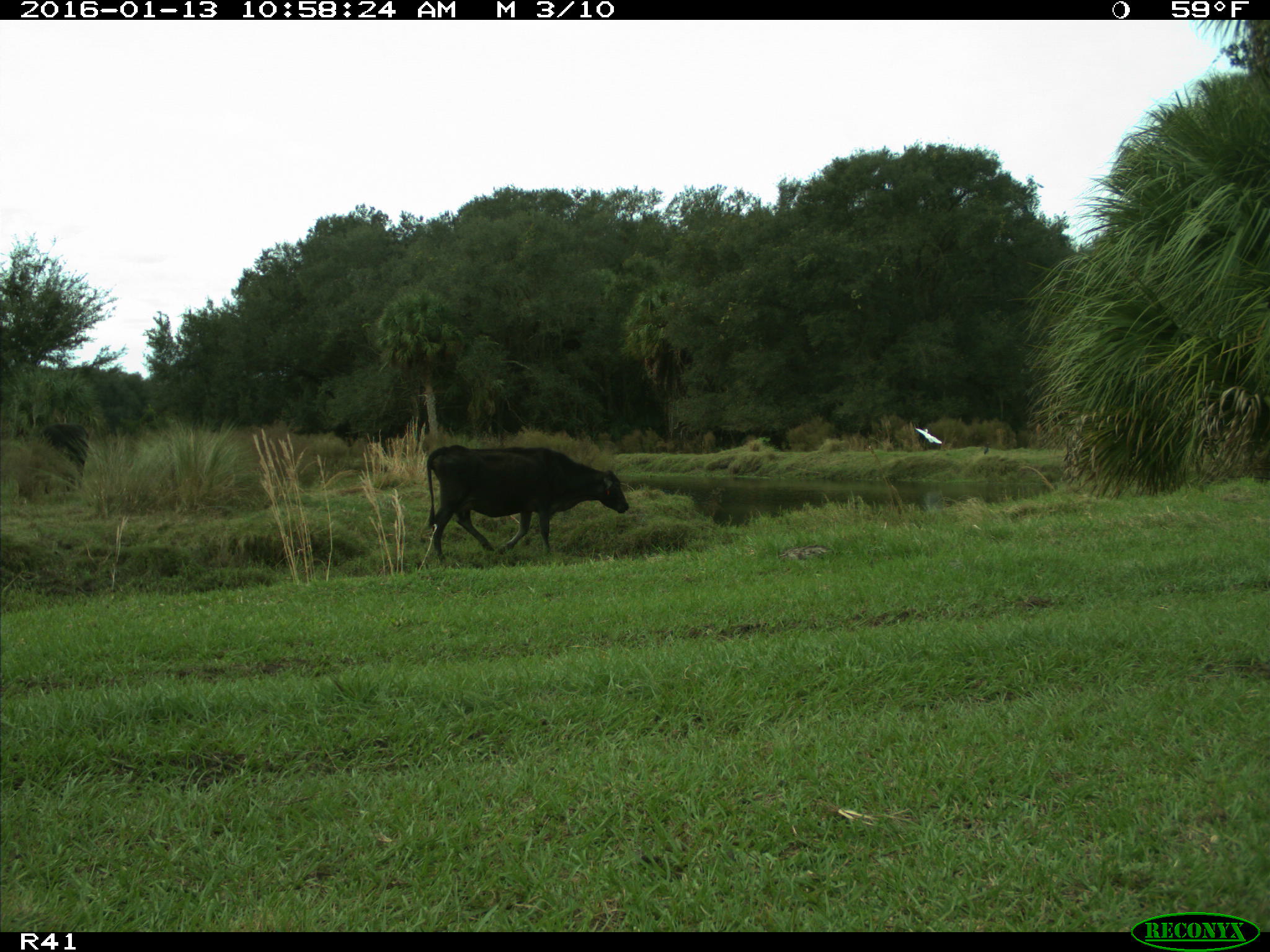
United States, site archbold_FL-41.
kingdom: Animalia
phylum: Chordata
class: Mammalia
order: Artiodactyla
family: Bovidae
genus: Bos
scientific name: Bos taurus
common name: domestic cow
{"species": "Bos taurus (domestic cow)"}